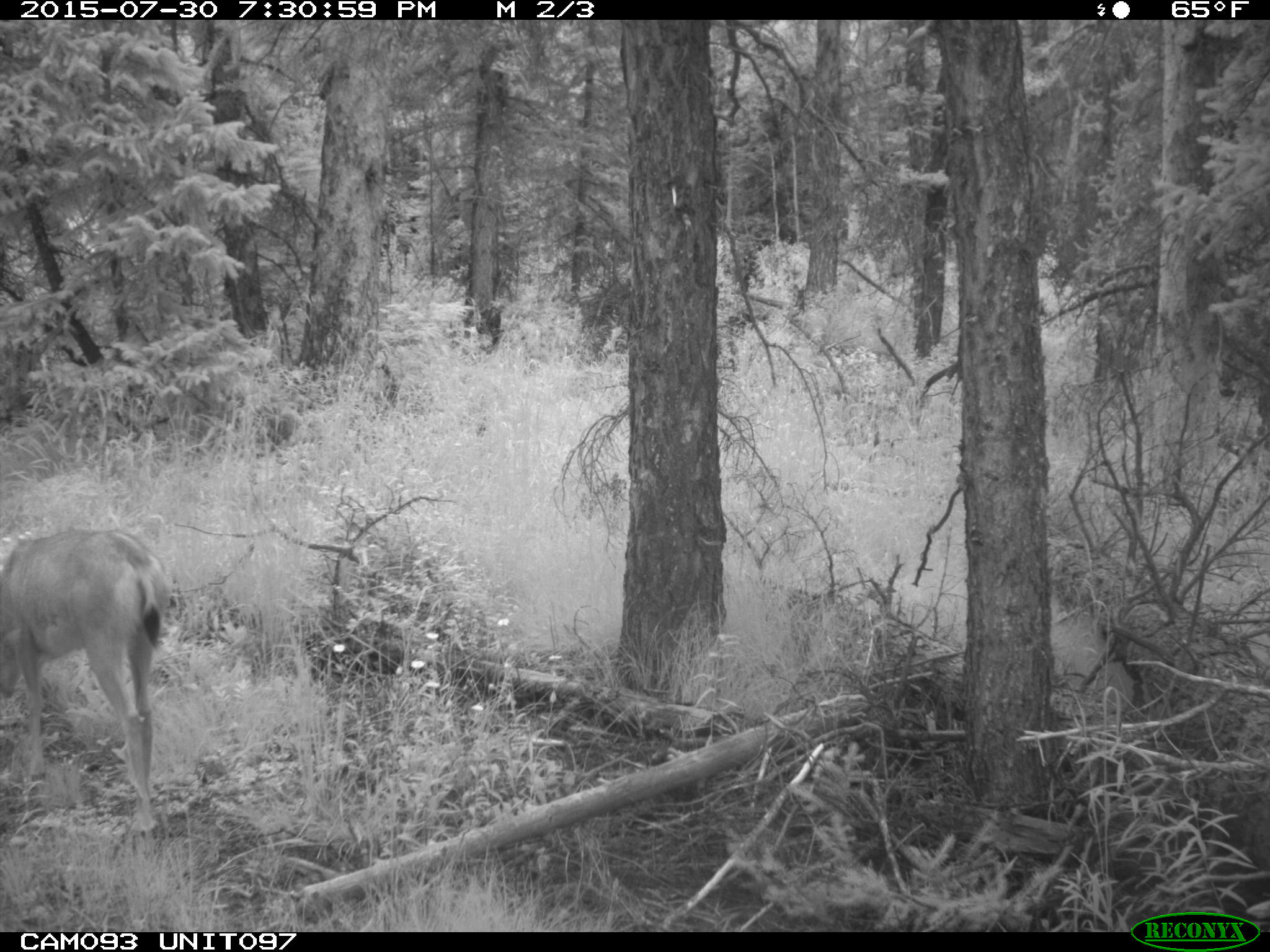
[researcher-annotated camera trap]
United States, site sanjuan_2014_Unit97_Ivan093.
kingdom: Animalia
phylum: Chordata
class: Mammalia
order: Artiodactyla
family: Cervidae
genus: Odocoileus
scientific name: Odocoileus hemionus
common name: mule deer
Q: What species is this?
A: Odocoileus hemionus (mule deer).